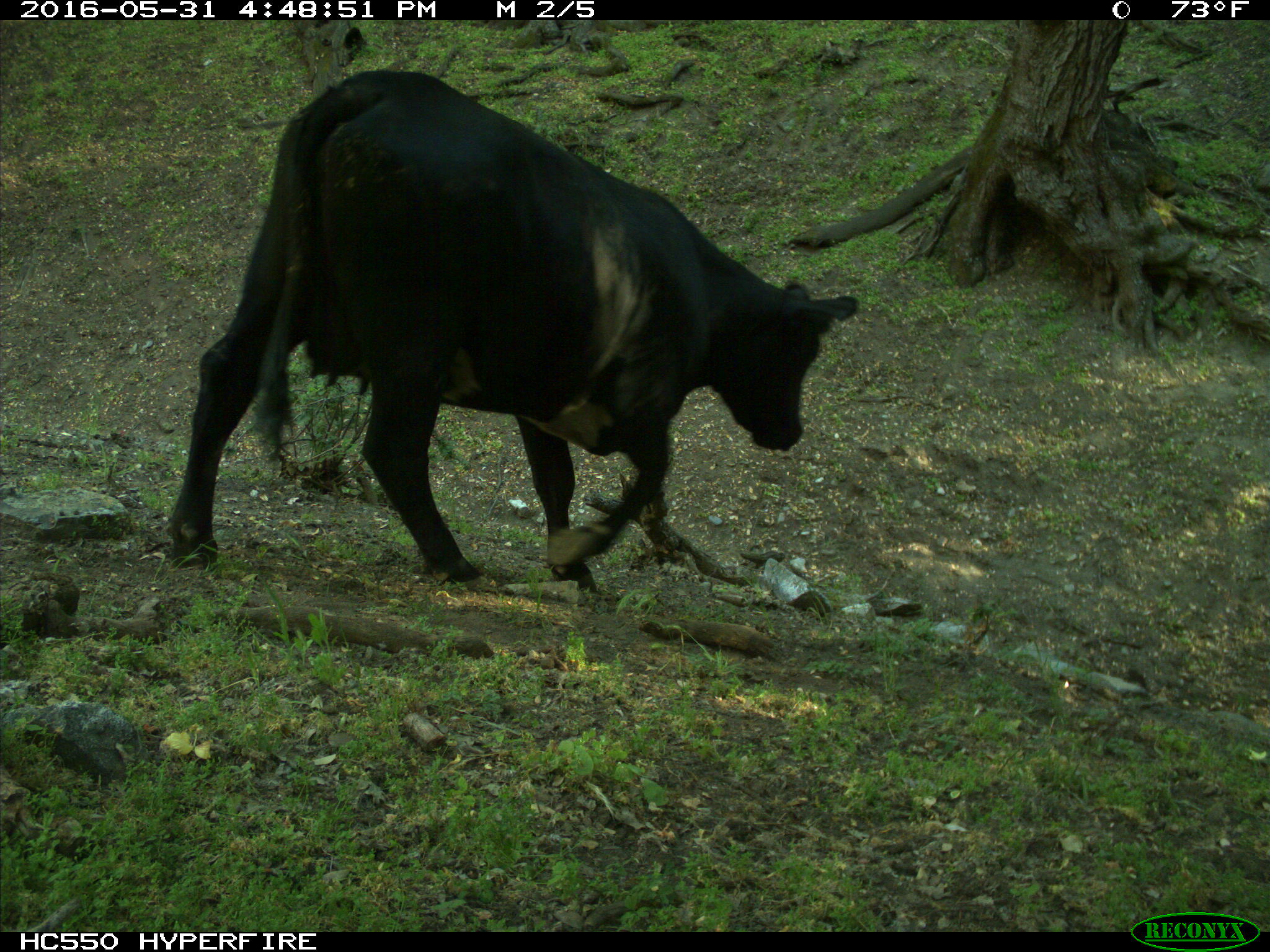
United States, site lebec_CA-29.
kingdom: Animalia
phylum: Chordata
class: Mammalia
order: Artiodactyla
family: Bovidae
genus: Bos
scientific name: Bos taurus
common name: domestic cow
Bos taurus (domestic cow).